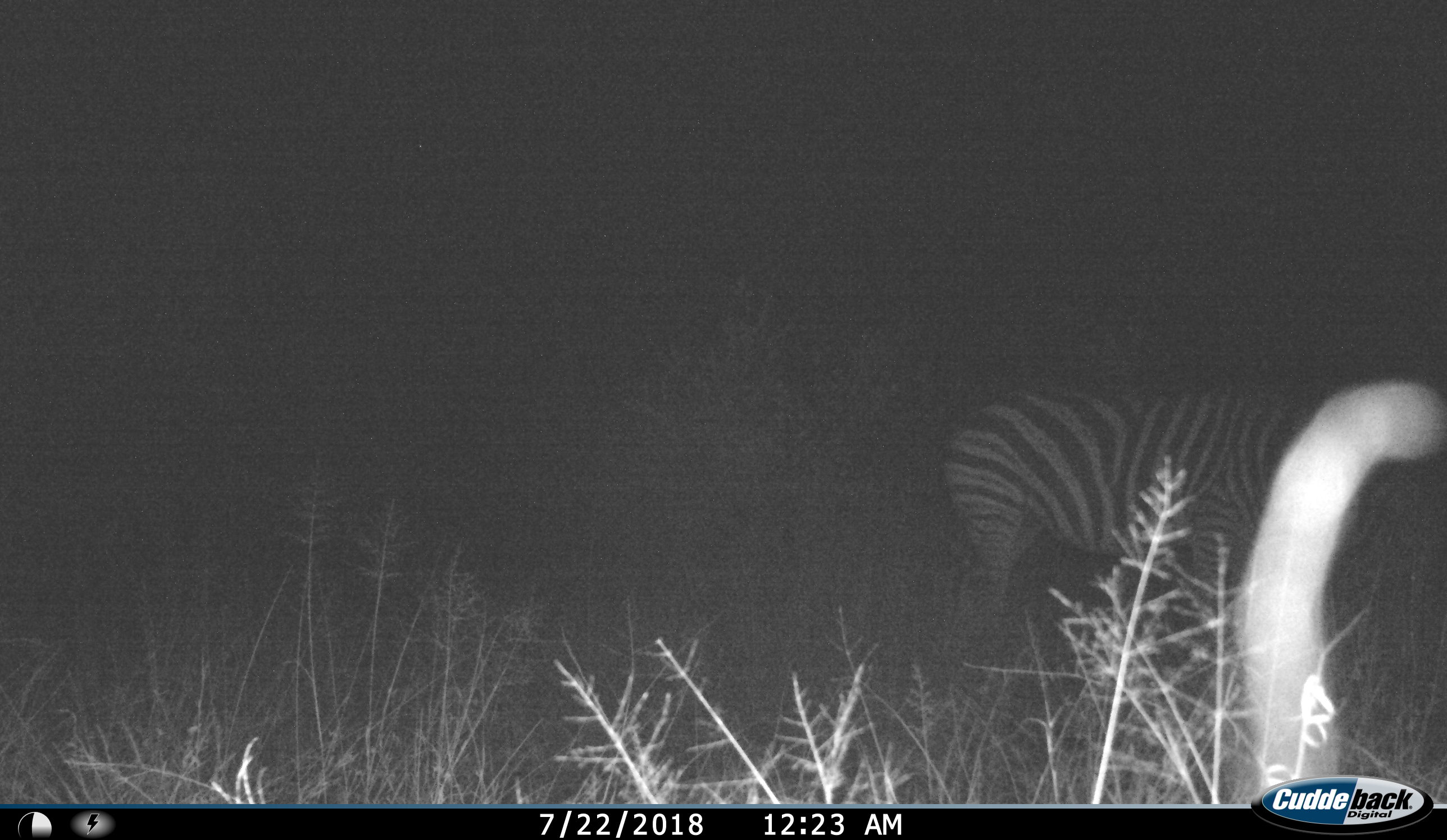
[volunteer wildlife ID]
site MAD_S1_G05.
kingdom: Animalia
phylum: Chordata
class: Mammalia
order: Perissodactyla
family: Equidae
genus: Equus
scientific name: Equus quagga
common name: plains zebra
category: zebraplains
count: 1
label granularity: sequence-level